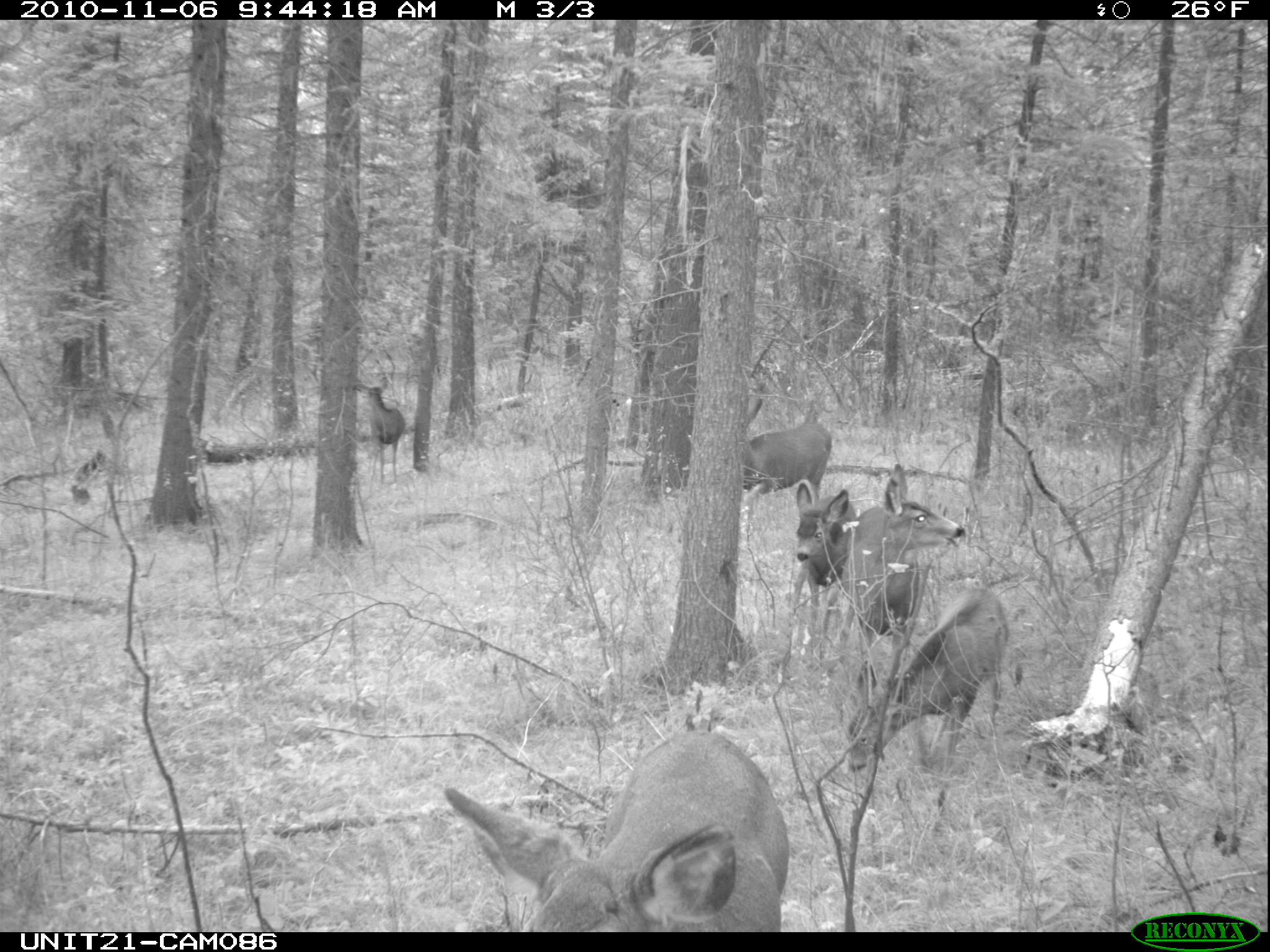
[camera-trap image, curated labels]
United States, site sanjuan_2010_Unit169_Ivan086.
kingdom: Animalia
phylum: Chordata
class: Mammalia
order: Artiodactyla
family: Cervidae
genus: Odocoileus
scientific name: Odocoileus hemionus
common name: mule deer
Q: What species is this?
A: Odocoileus hemionus (mule deer).